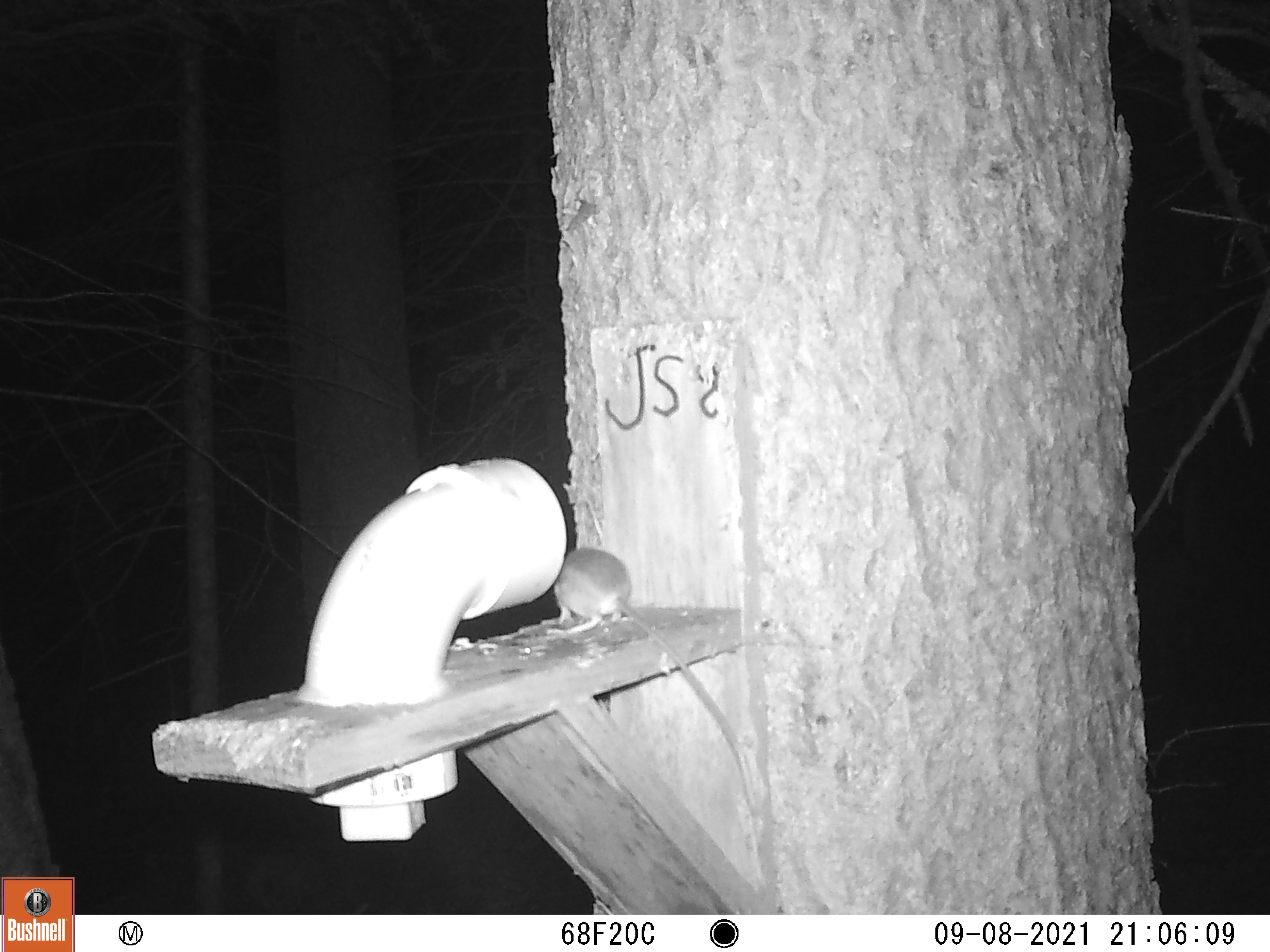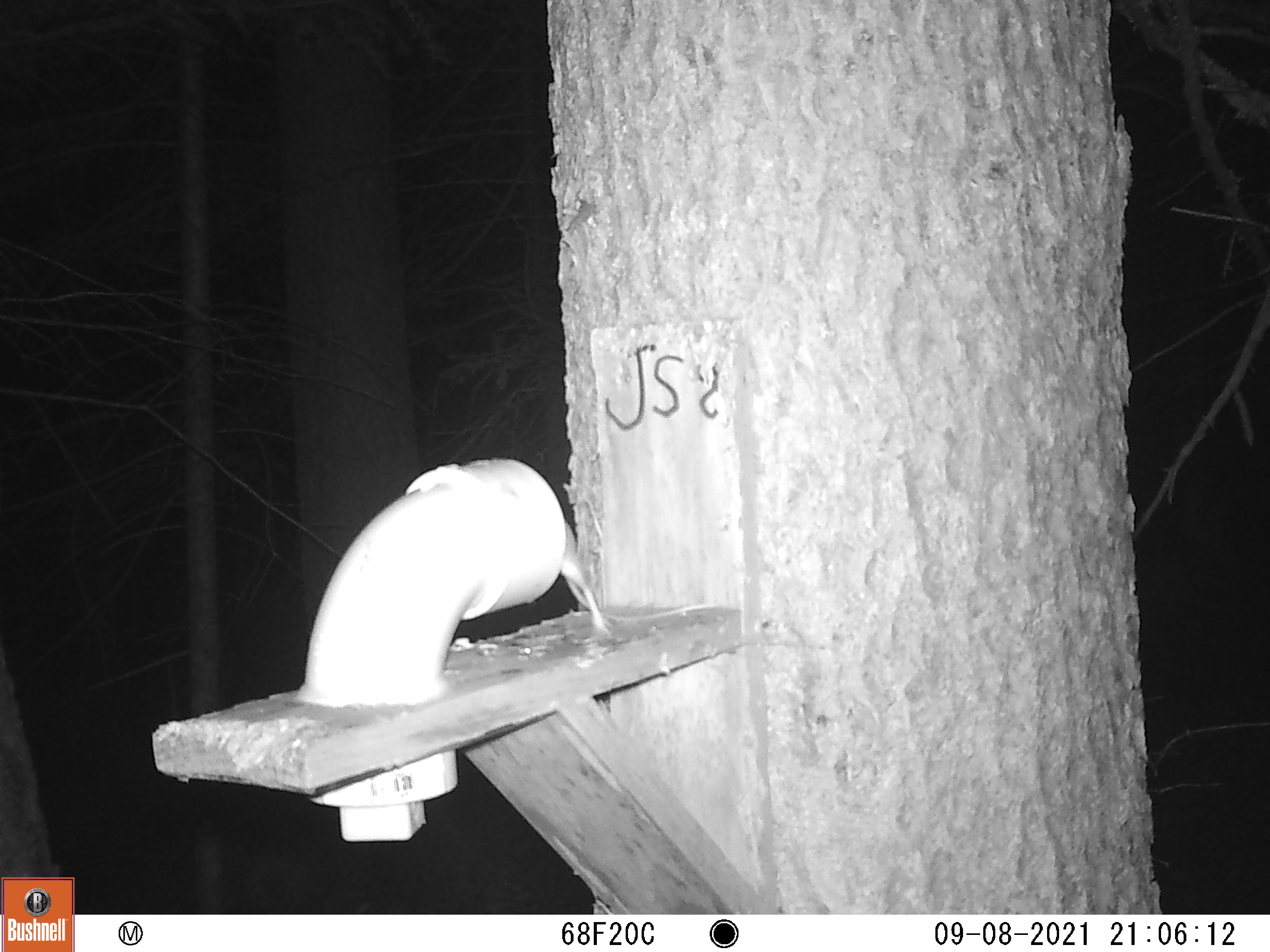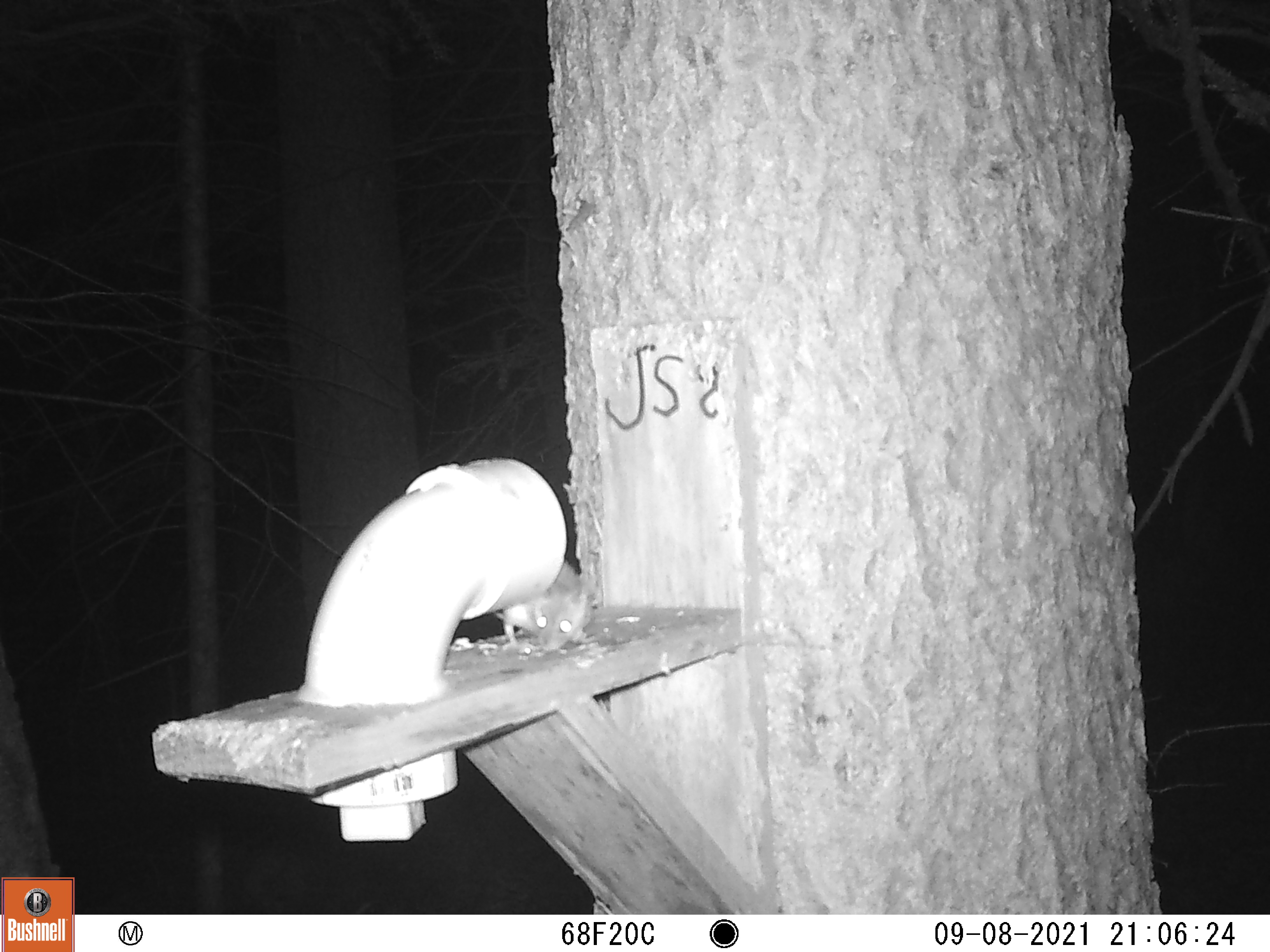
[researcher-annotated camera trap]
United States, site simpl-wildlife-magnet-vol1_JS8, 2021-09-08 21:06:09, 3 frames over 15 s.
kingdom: Animalia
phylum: Chordata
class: Mammalia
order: Rodentia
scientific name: Rodentia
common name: mouse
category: mouse sp.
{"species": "mouse sp. (mouse) (Rodentia)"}